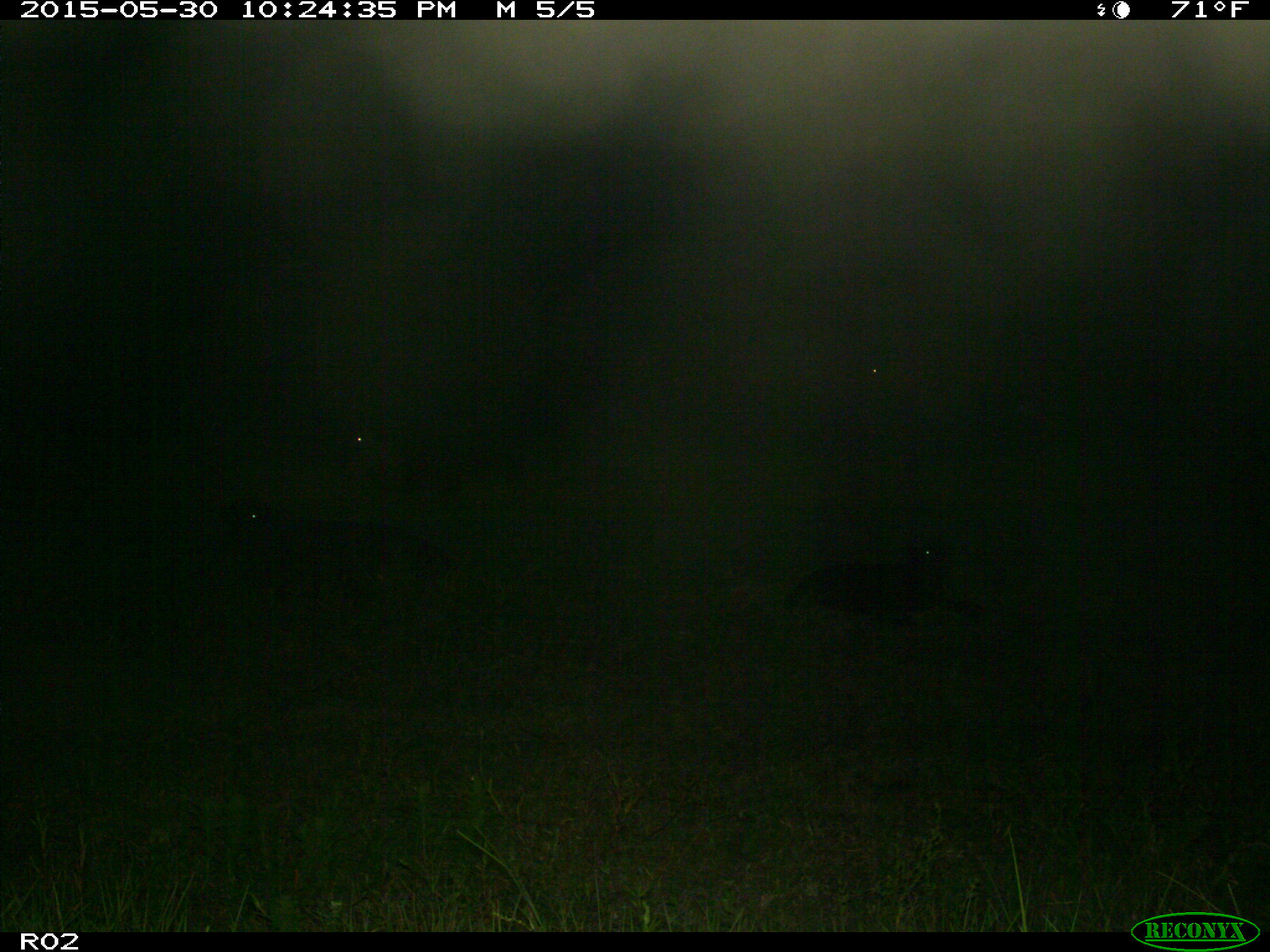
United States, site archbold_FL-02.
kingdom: Animalia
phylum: Chordata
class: Mammalia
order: Artiodactyla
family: Bovidae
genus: Bos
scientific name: Bos taurus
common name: domestic cow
Bos taurus (domestic cow).